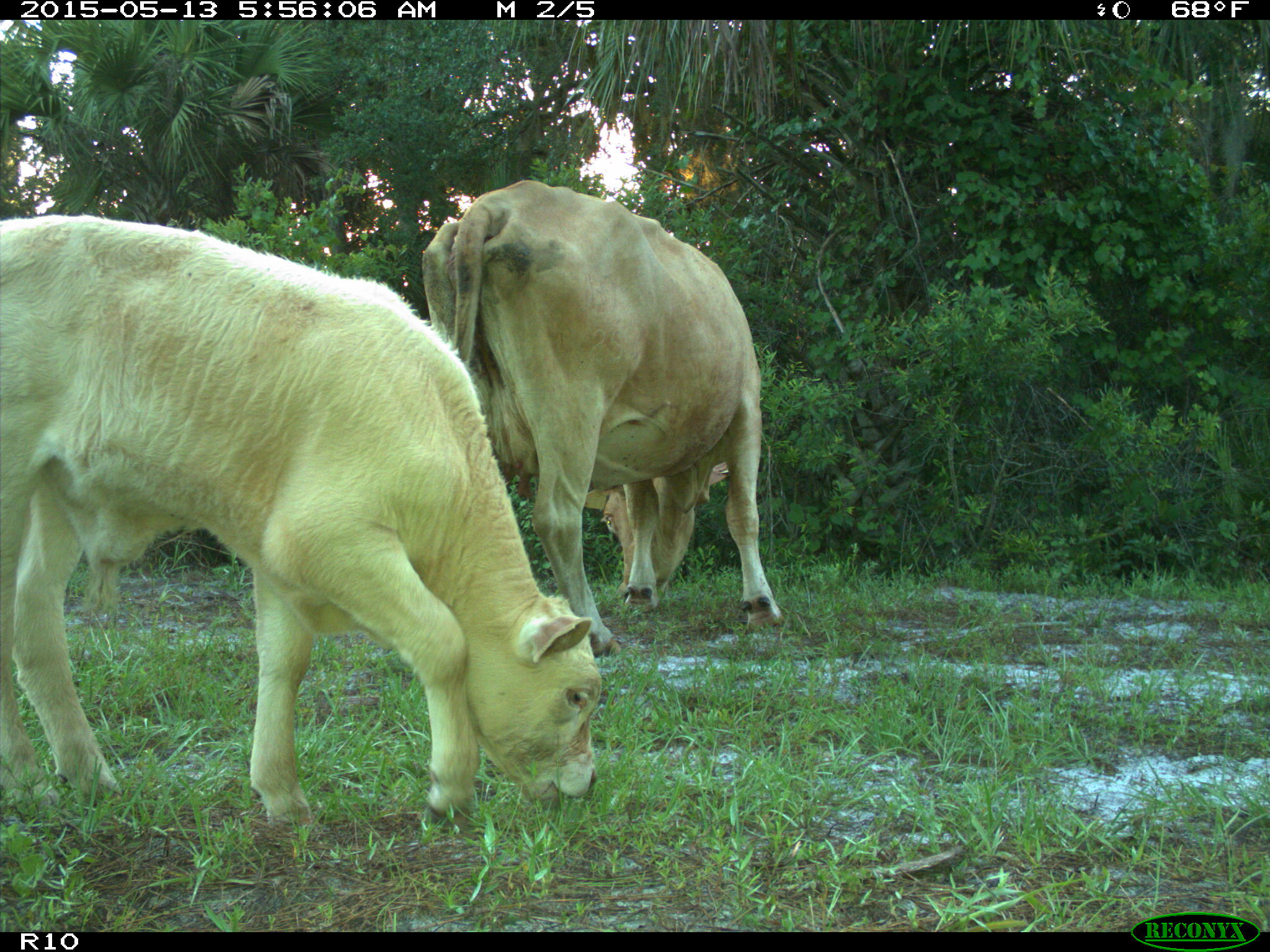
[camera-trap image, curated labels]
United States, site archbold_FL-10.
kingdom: Animalia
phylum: Chordata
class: Mammalia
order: Artiodactyla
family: Bovidae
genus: Bos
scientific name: Bos taurus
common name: domestic cow